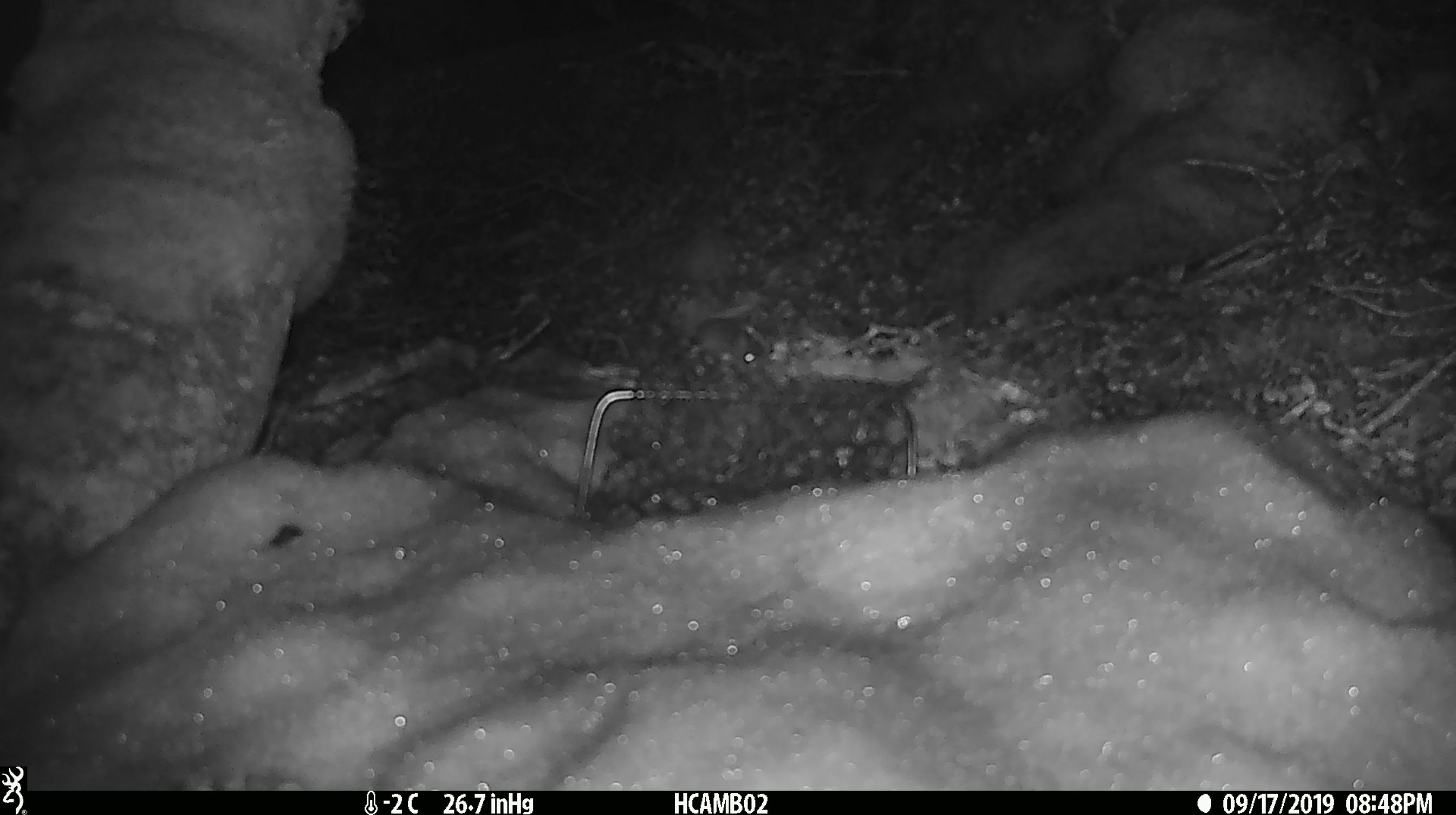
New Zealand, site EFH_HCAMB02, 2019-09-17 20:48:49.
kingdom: Animalia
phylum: Chordata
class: Mammalia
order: Rodentia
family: Muridae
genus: Mus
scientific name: Mus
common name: mouse